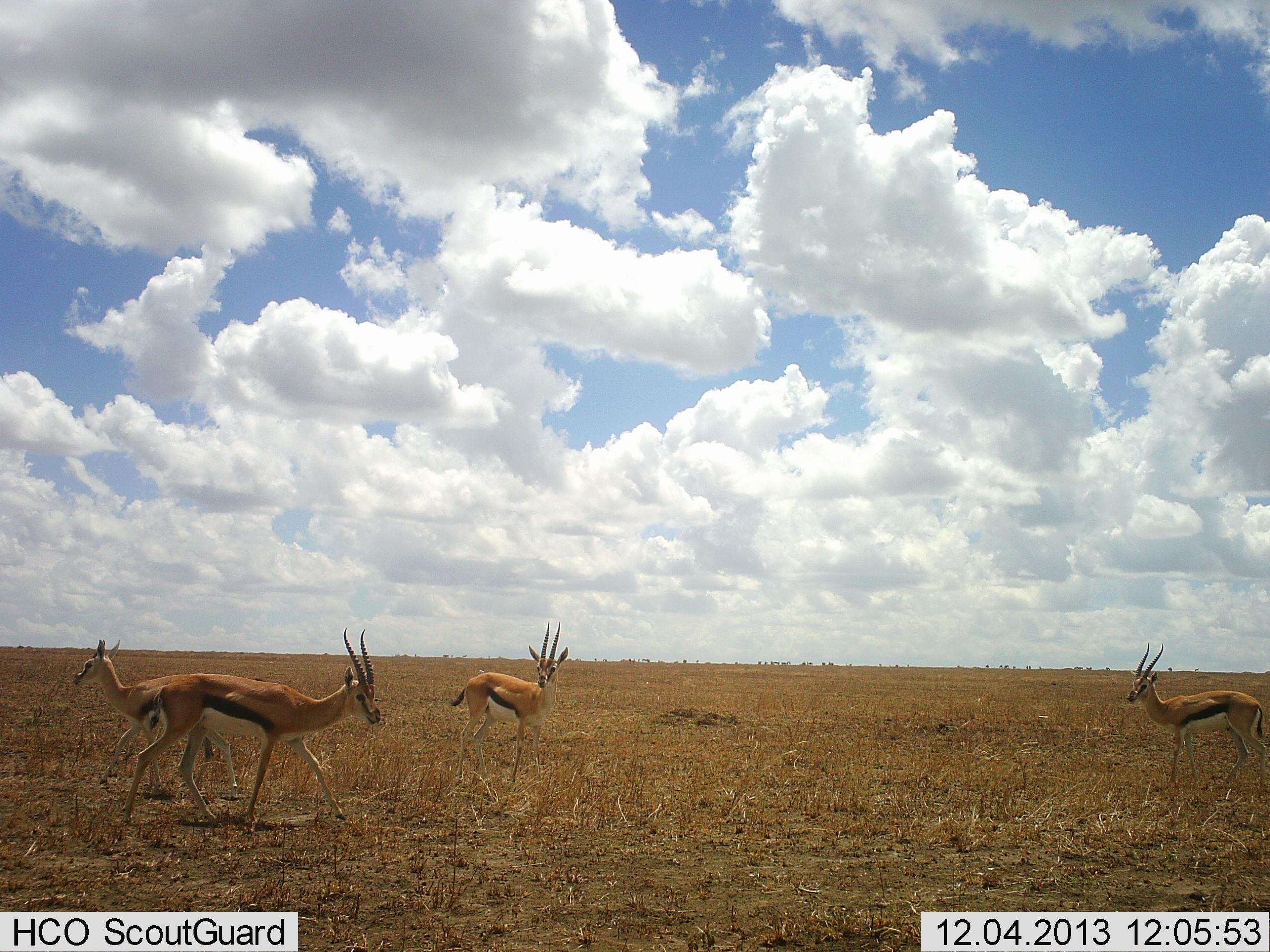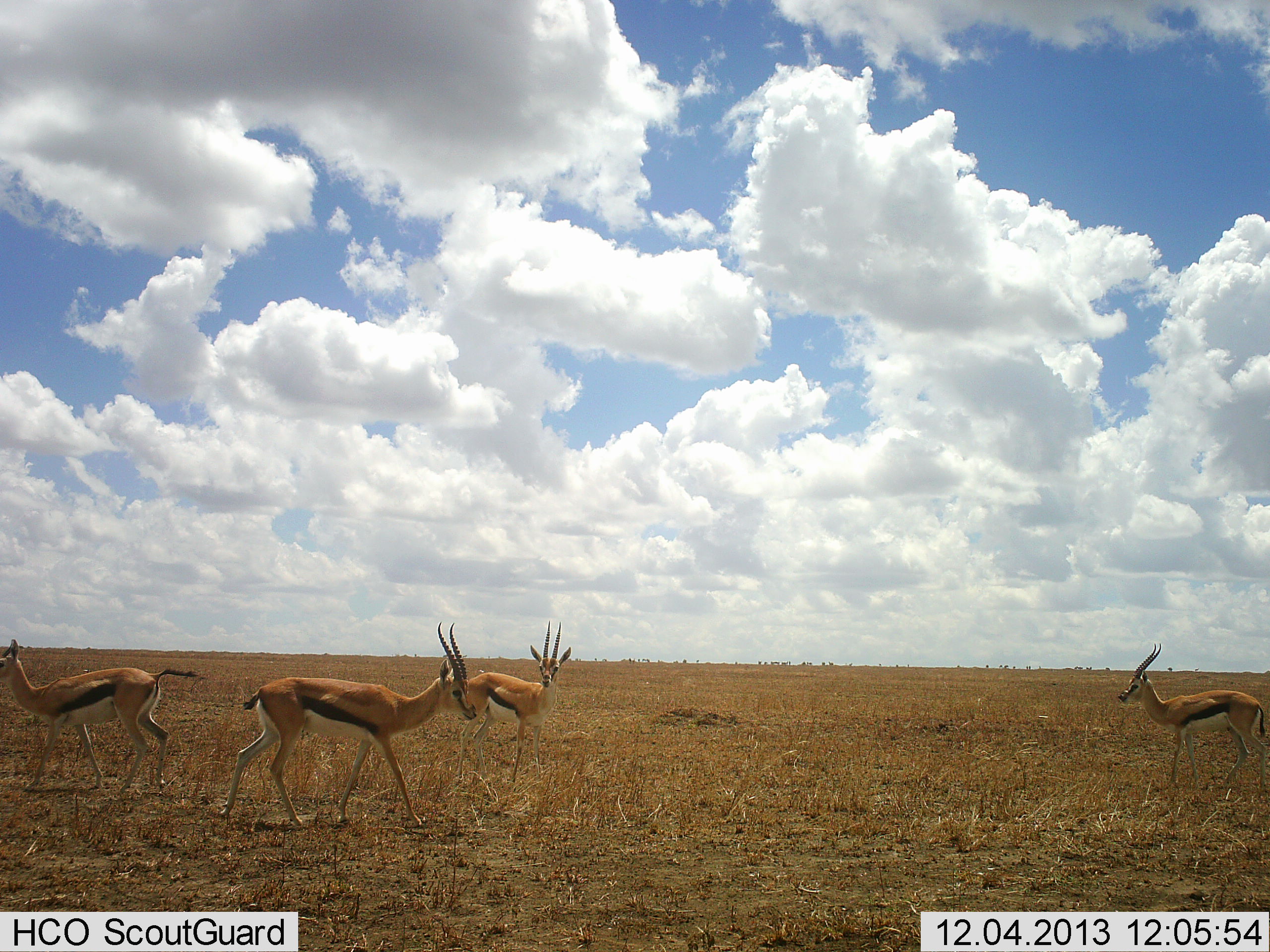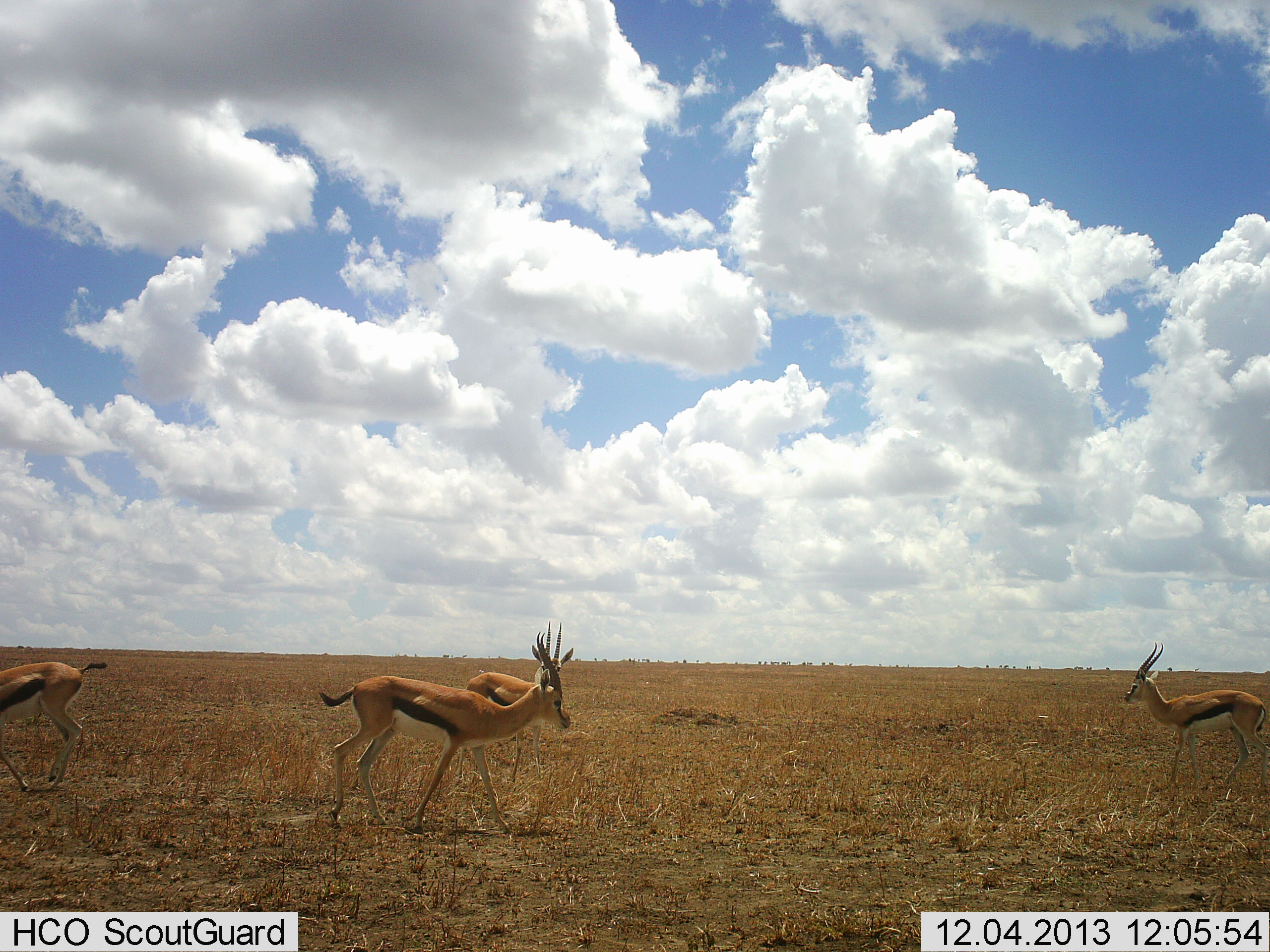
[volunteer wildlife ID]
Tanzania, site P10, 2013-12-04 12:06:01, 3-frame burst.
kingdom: Animalia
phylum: Chordata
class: Mammalia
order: Artiodactyla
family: Bovidae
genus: Eudorcas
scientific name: Eudorcas thomsonii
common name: thomson's gazelle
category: gazellethomsons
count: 4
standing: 80%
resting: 0%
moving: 60%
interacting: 10%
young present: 0%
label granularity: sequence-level